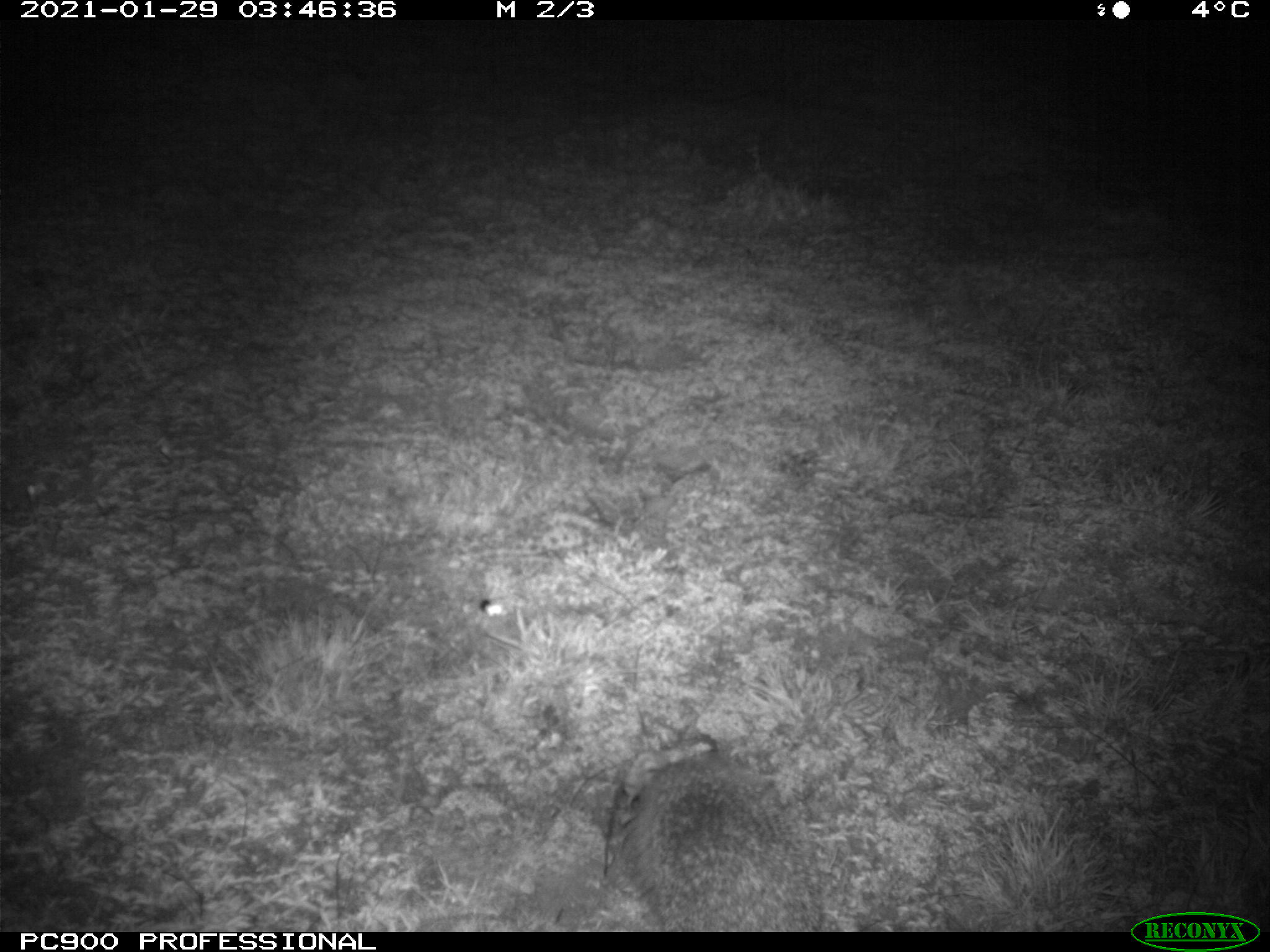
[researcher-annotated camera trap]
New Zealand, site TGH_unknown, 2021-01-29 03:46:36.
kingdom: Animalia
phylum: Chordata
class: Mammalia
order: Eulipotyphla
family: Erinaceidae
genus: Erinaceus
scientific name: Erinaceus europaeus europaeus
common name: european hedgehog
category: hedgehog